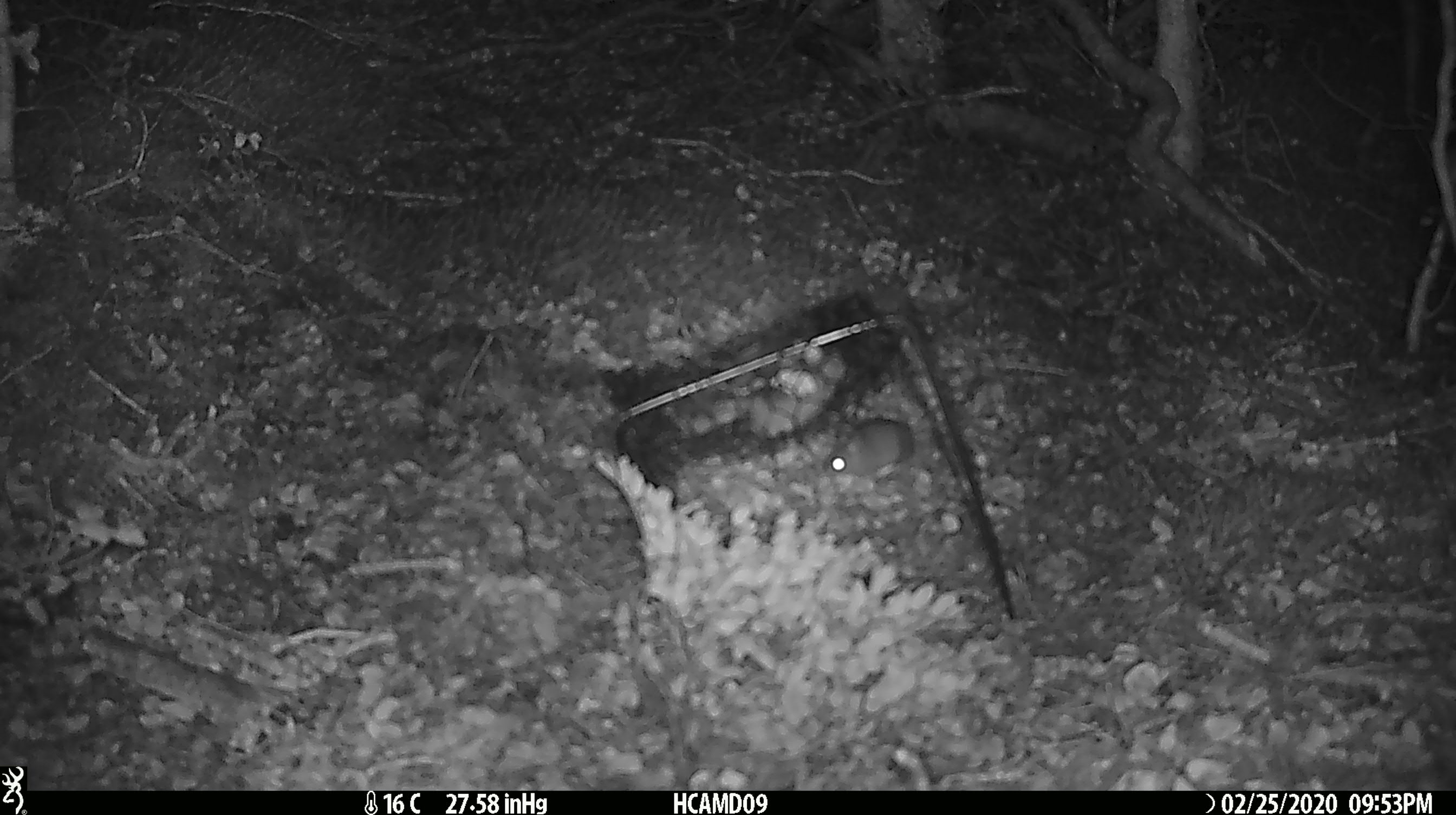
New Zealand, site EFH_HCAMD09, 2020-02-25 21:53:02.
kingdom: Animalia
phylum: Chordata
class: Mammalia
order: Rodentia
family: Muridae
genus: Mus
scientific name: Mus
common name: mouse